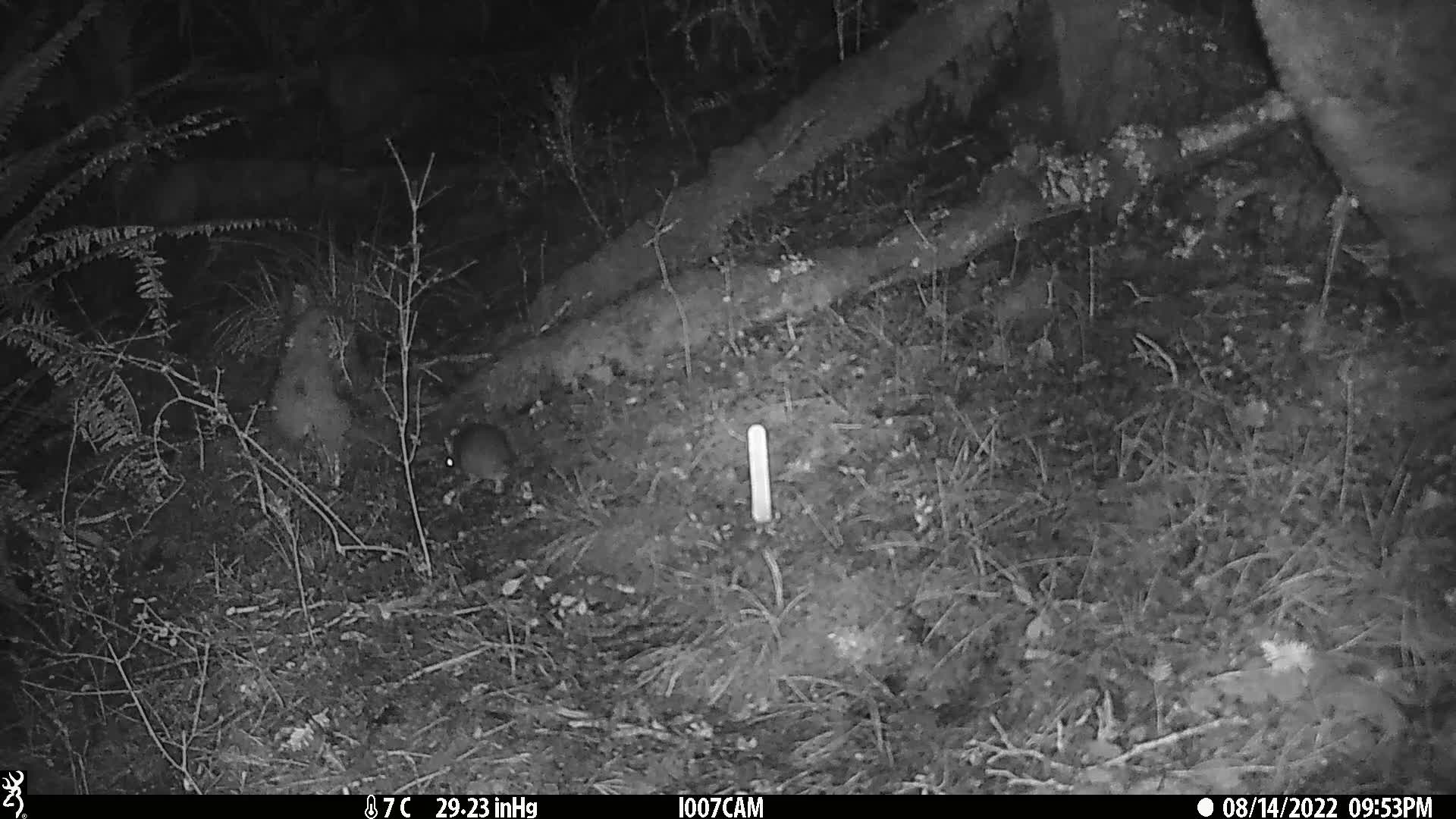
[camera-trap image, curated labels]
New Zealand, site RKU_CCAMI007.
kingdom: Animalia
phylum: Chordata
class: Mammalia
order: Rodentia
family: Muridae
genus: Rattus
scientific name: Rattus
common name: rat